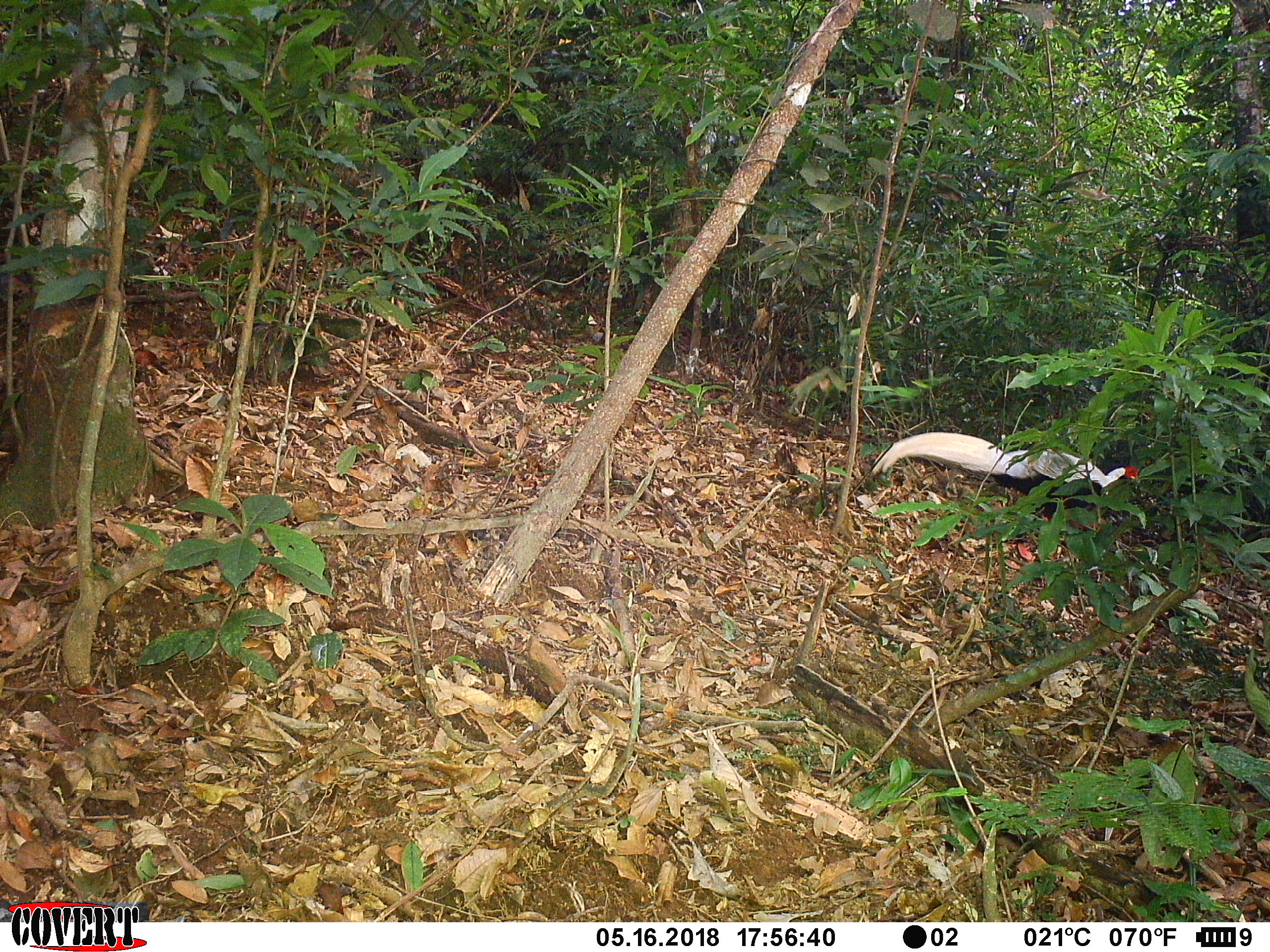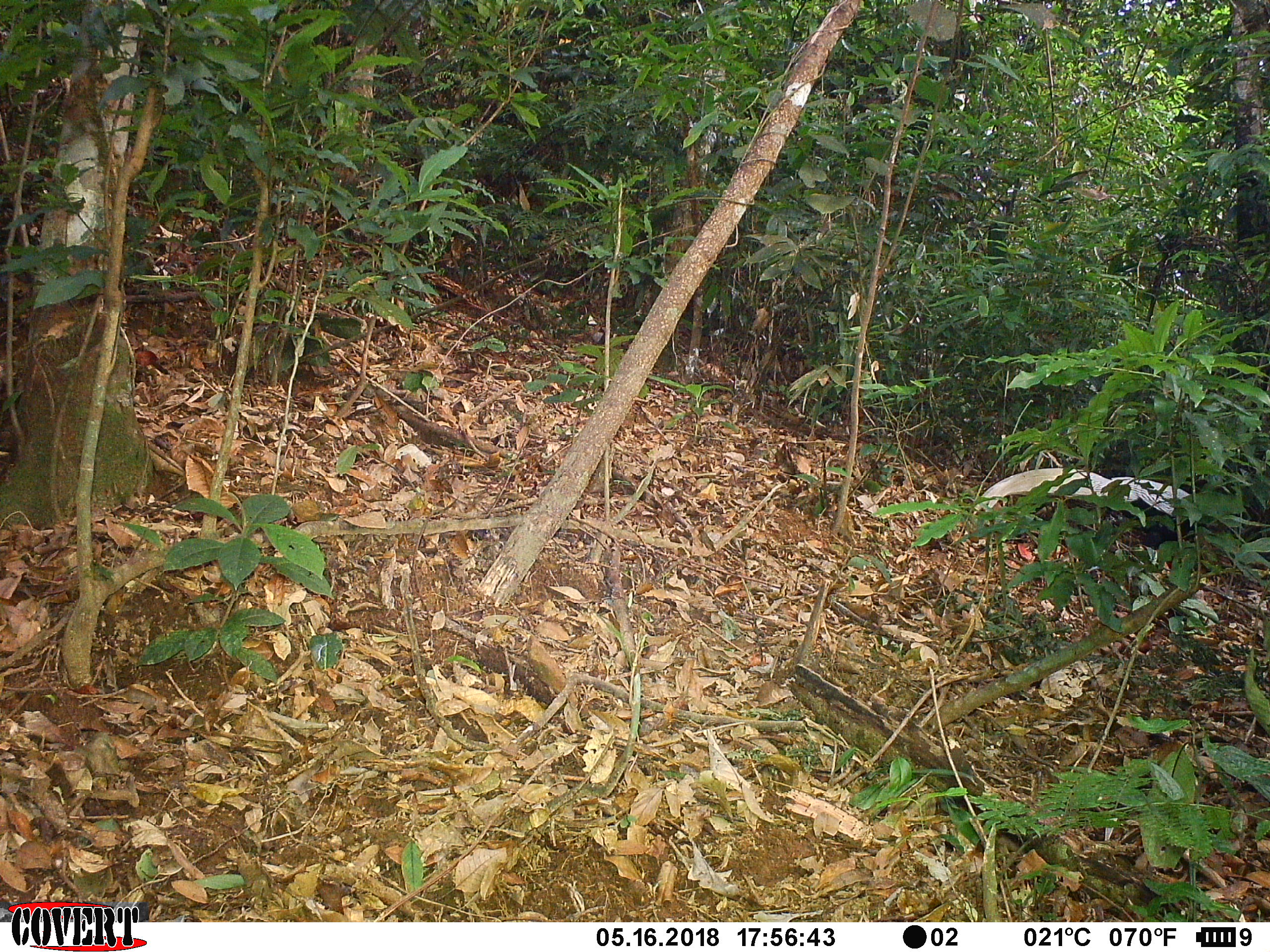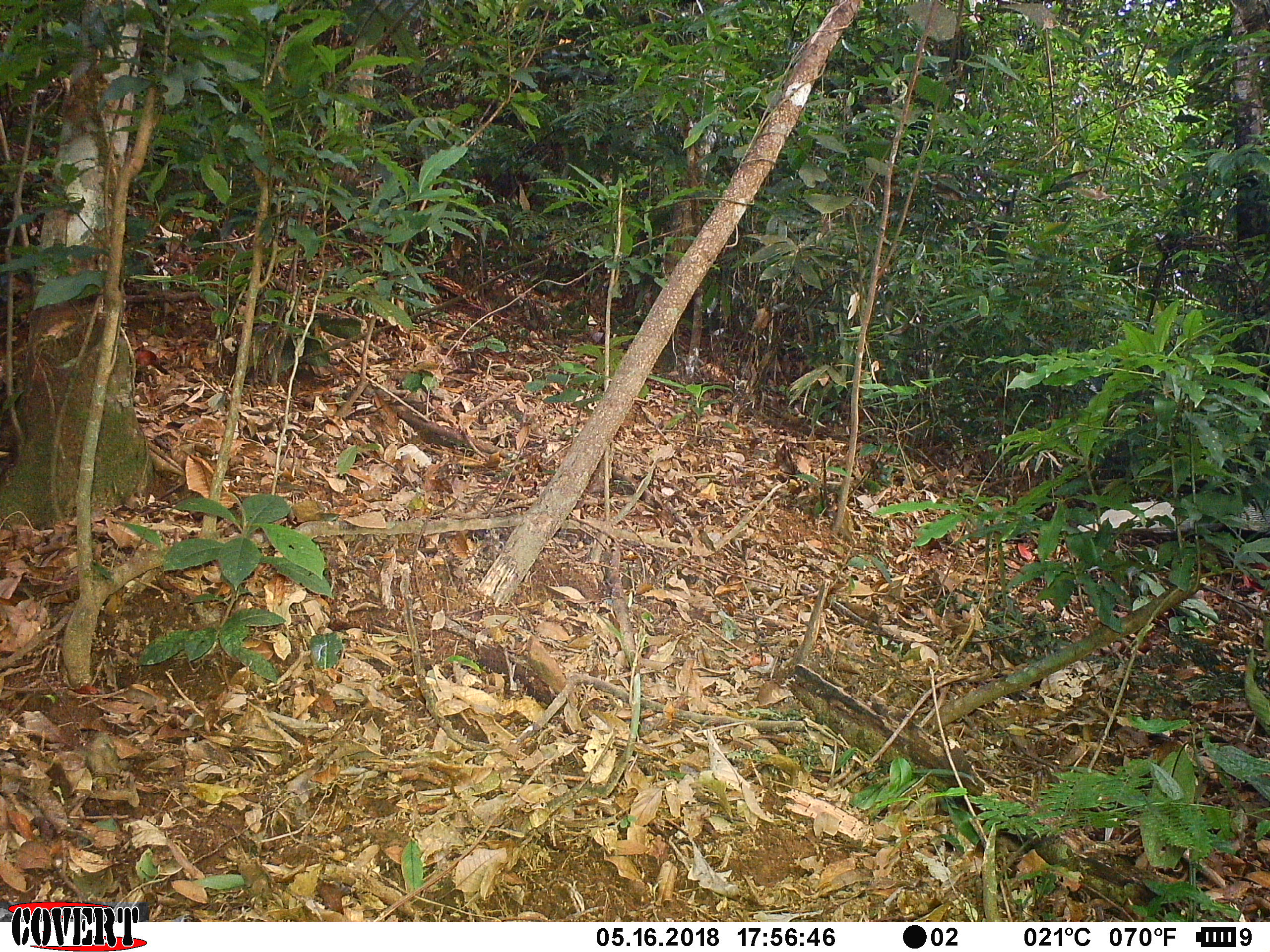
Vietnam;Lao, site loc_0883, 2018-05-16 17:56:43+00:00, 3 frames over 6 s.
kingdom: Animalia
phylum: Chordata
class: Aves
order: Galliformes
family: Phasianidae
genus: Lophura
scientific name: Lophura nycthemera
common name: silver pheasant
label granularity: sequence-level